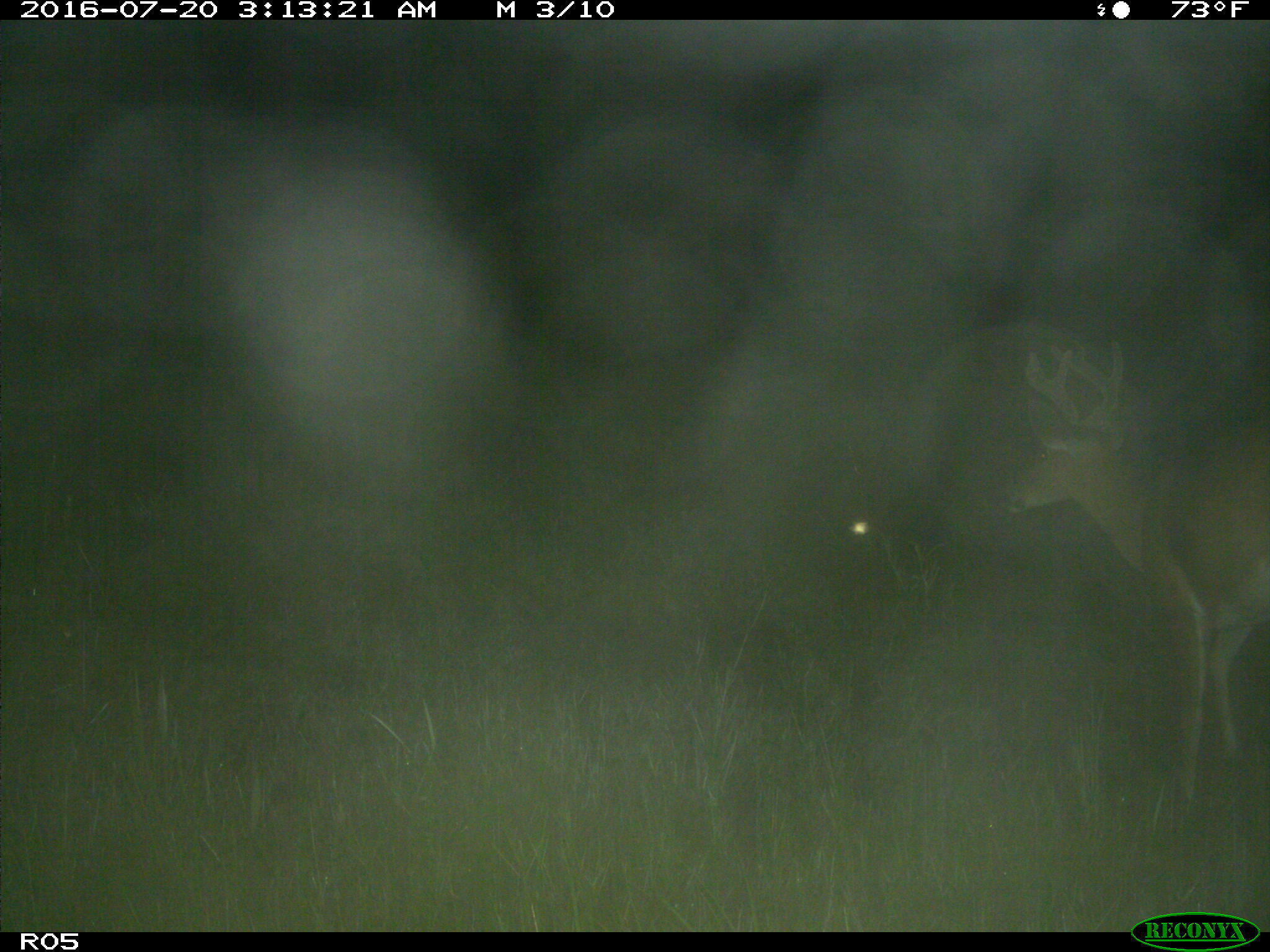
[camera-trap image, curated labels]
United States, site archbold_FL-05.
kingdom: Animalia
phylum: Chordata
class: Mammalia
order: Artiodactyla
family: Cervidae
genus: Odocoileus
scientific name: Odocoileus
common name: deer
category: unidentified deer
Unidentified deer (deer) (Odocoileus).